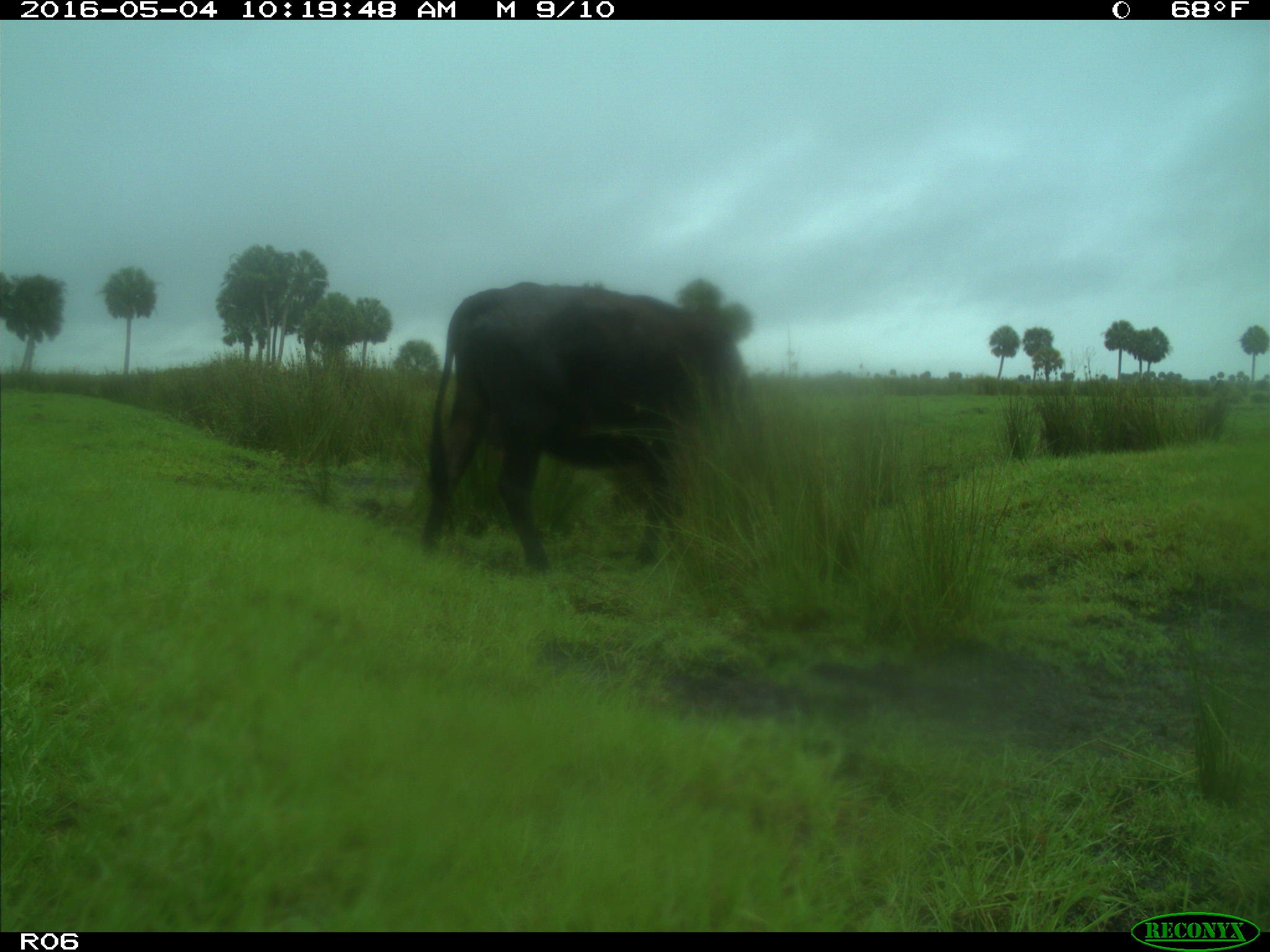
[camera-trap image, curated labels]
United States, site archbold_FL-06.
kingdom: Animalia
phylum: Chordata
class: Mammalia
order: Artiodactyla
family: Bovidae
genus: Bos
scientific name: Bos taurus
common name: domestic cow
Bos taurus (domestic cow).